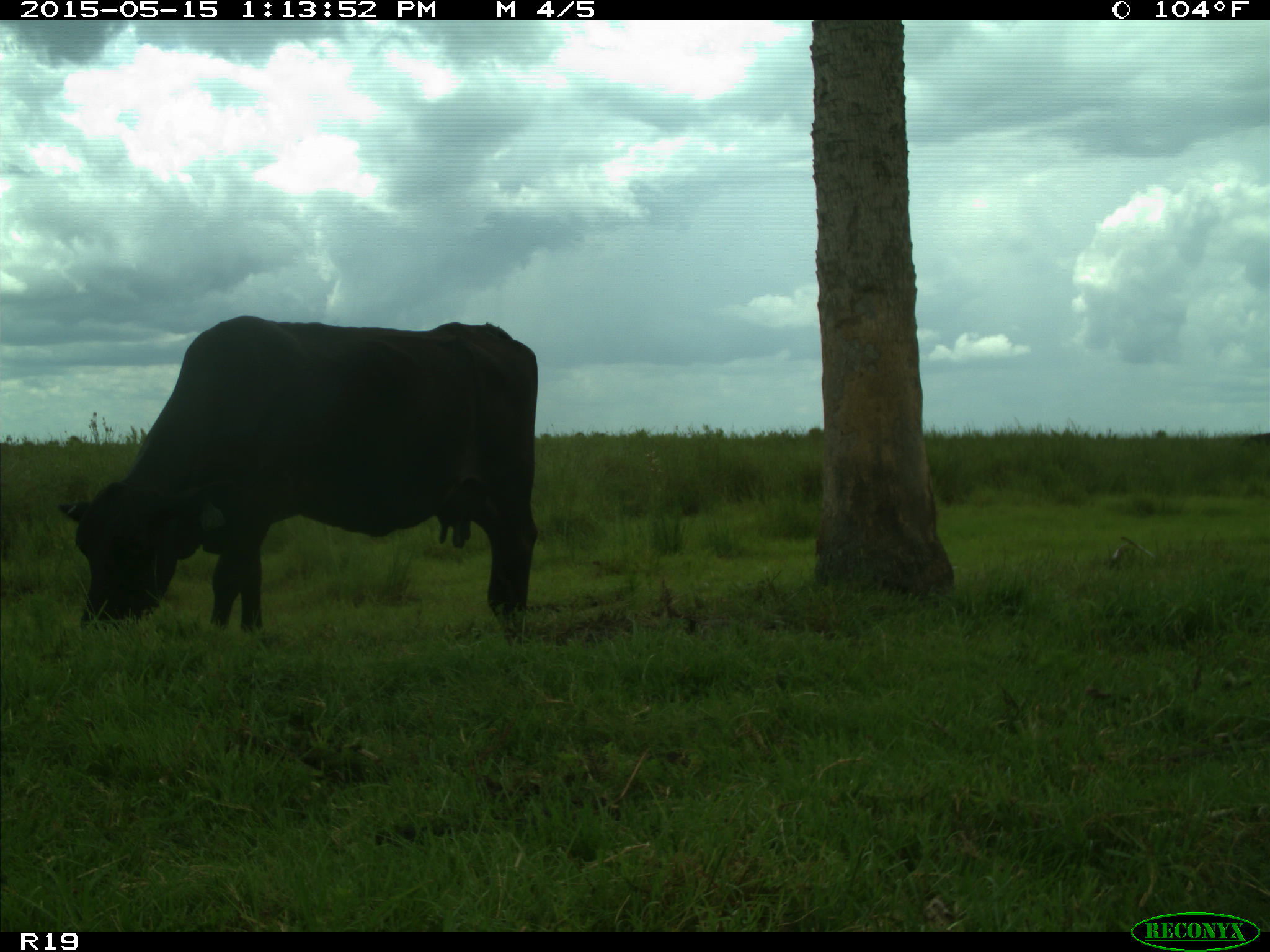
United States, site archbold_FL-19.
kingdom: Animalia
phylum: Chordata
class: Mammalia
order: Artiodactyla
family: Bovidae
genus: Bos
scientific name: Bos taurus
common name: domestic cow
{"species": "Bos taurus (domestic cow)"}